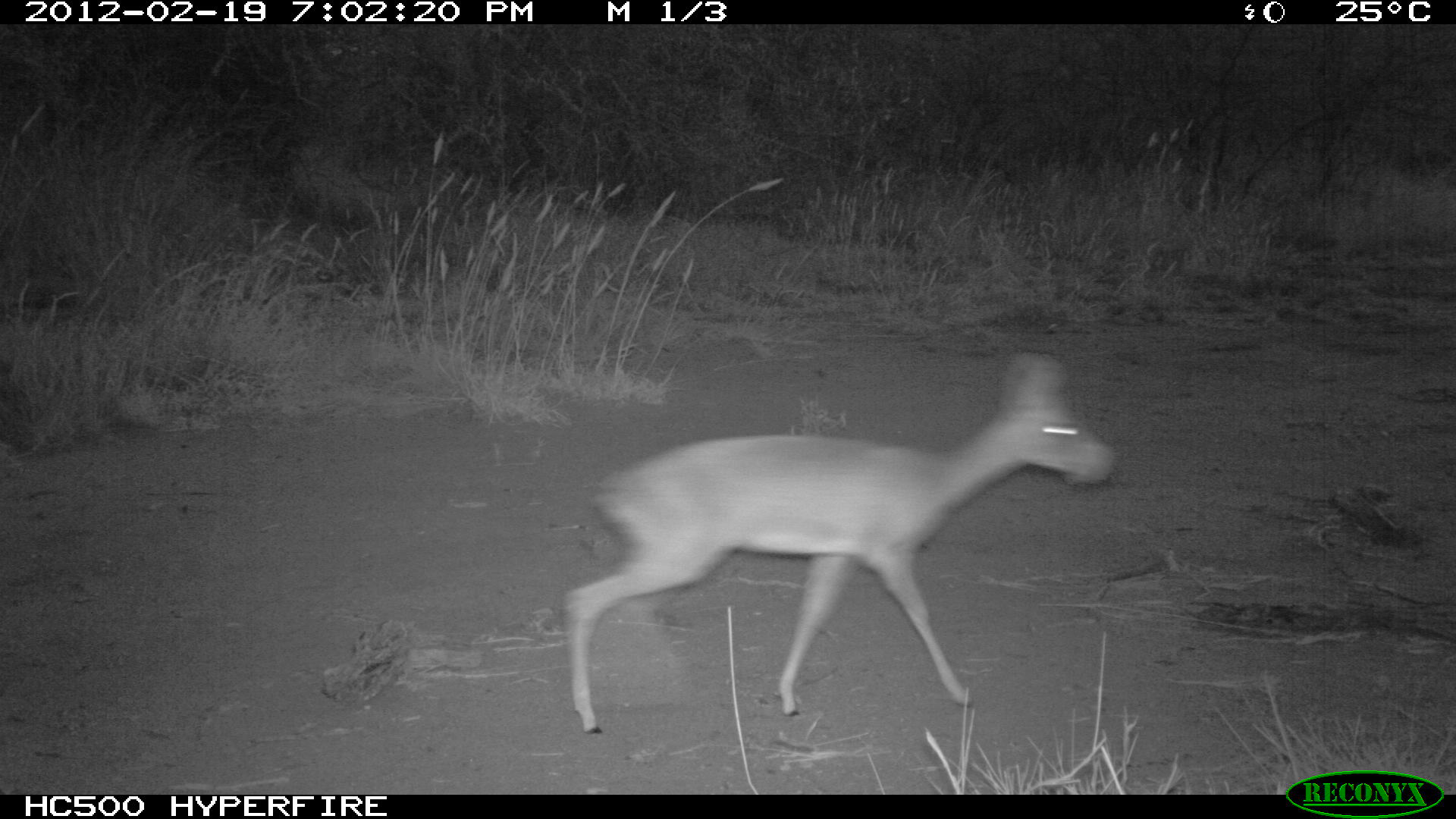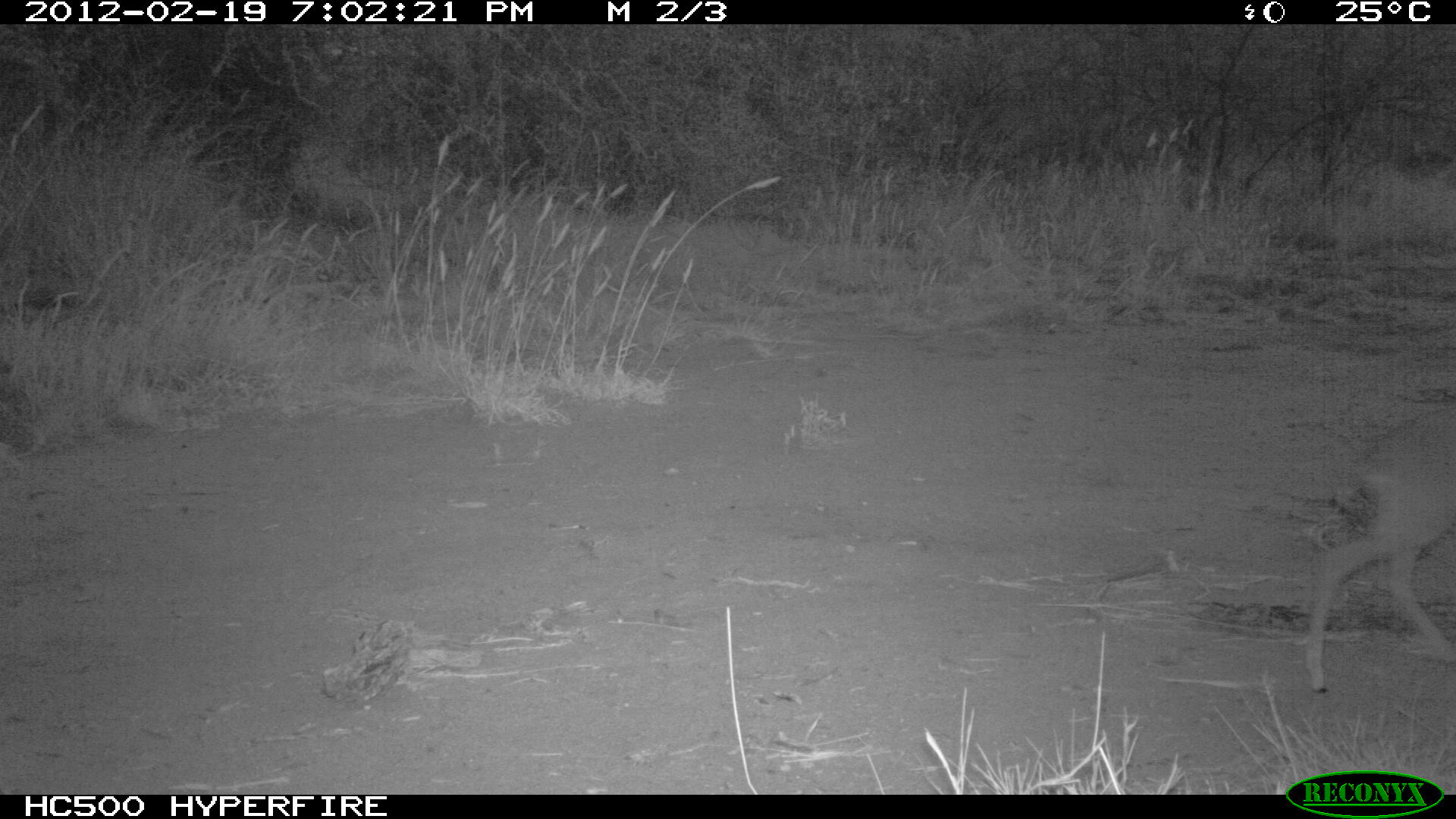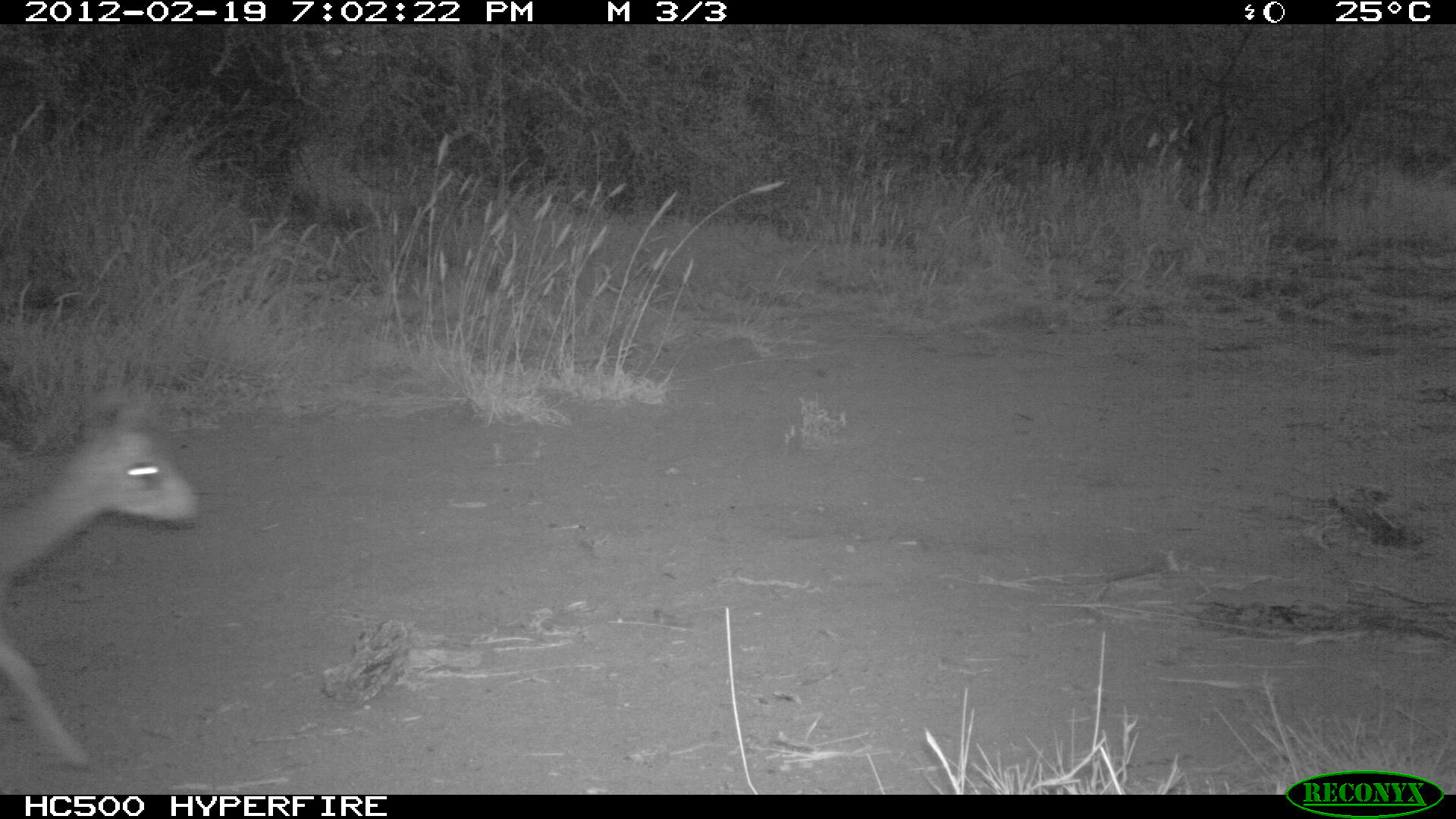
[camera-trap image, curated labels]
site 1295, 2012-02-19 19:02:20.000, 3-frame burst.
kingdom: Animalia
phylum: Chordata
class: Mammalia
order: Artiodactyla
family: Bovidae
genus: Madoqua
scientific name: Madoqua guentheri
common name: günther's dik-dik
Madoqua guentheri (günther's dik-dik), count 1.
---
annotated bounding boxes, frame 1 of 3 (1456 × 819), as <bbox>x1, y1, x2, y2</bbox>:
madoqua guentheri: <bbox>556, 347, 1120, 735</bbox>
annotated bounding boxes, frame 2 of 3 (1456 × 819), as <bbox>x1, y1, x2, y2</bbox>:
madoqua guentheri: <bbox>1299, 400, 1456, 695</bbox>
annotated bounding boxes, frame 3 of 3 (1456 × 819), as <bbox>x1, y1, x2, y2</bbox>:
madoqua guentheri: <bbox>0, 392, 204, 775</bbox>